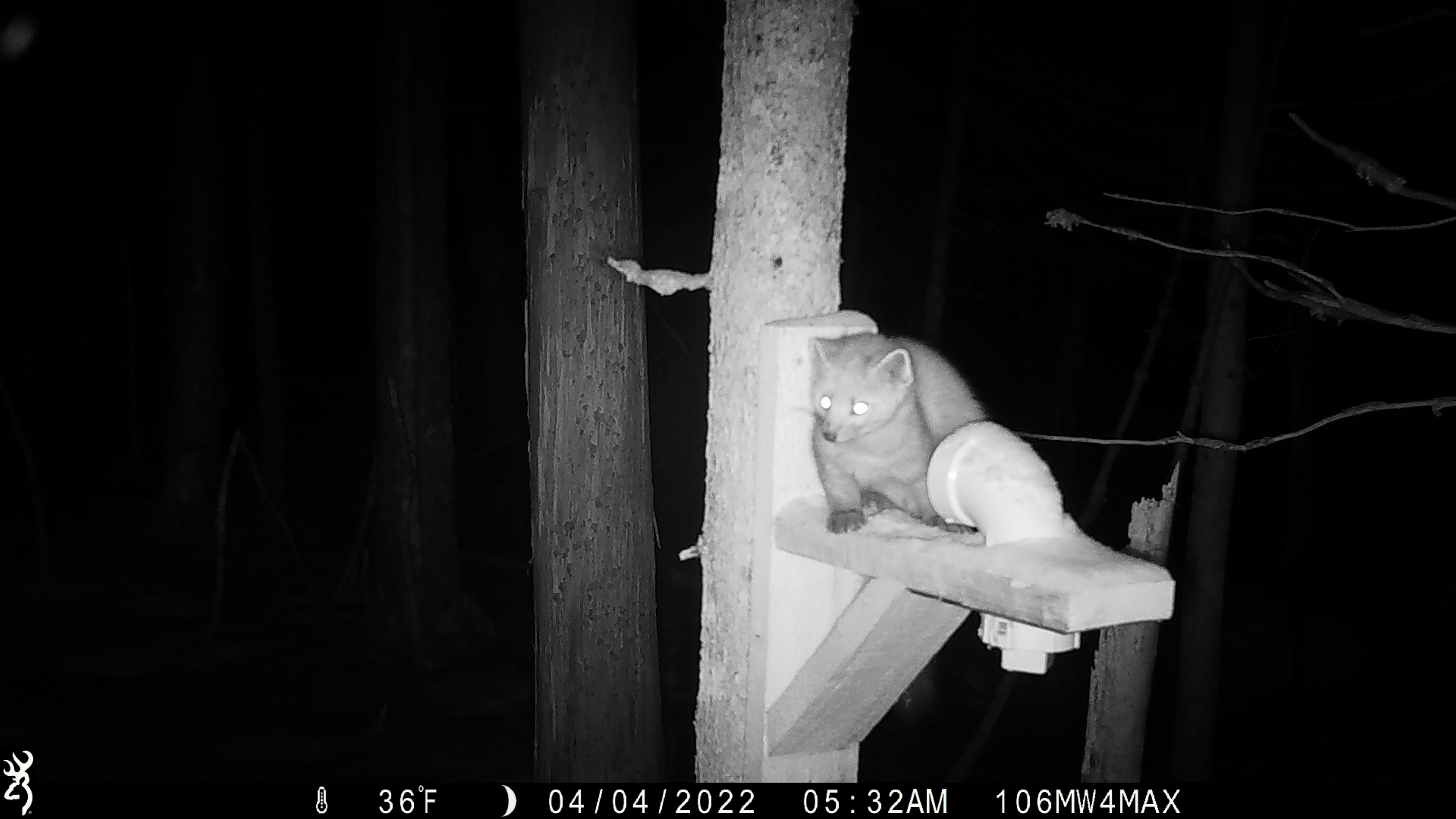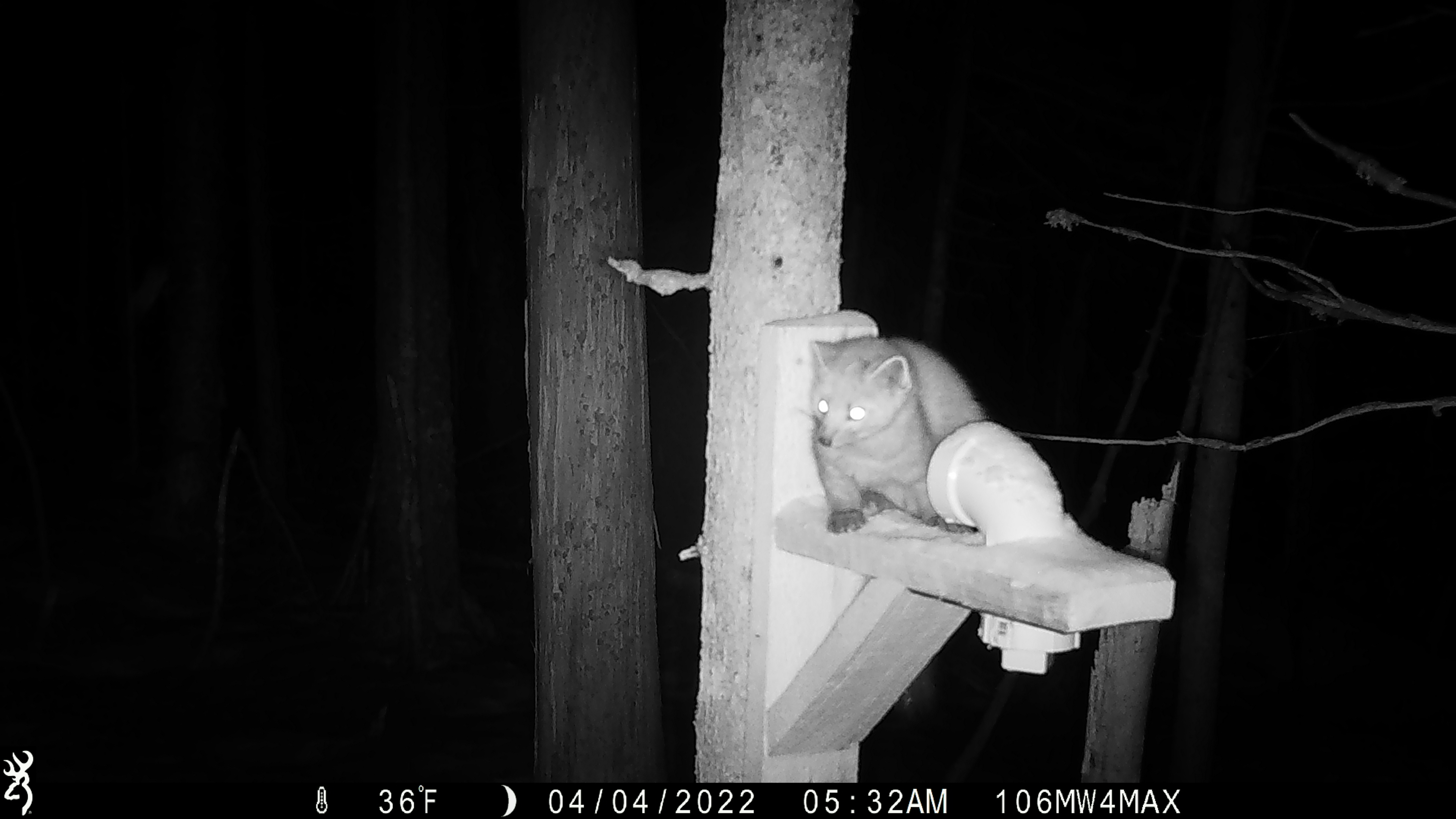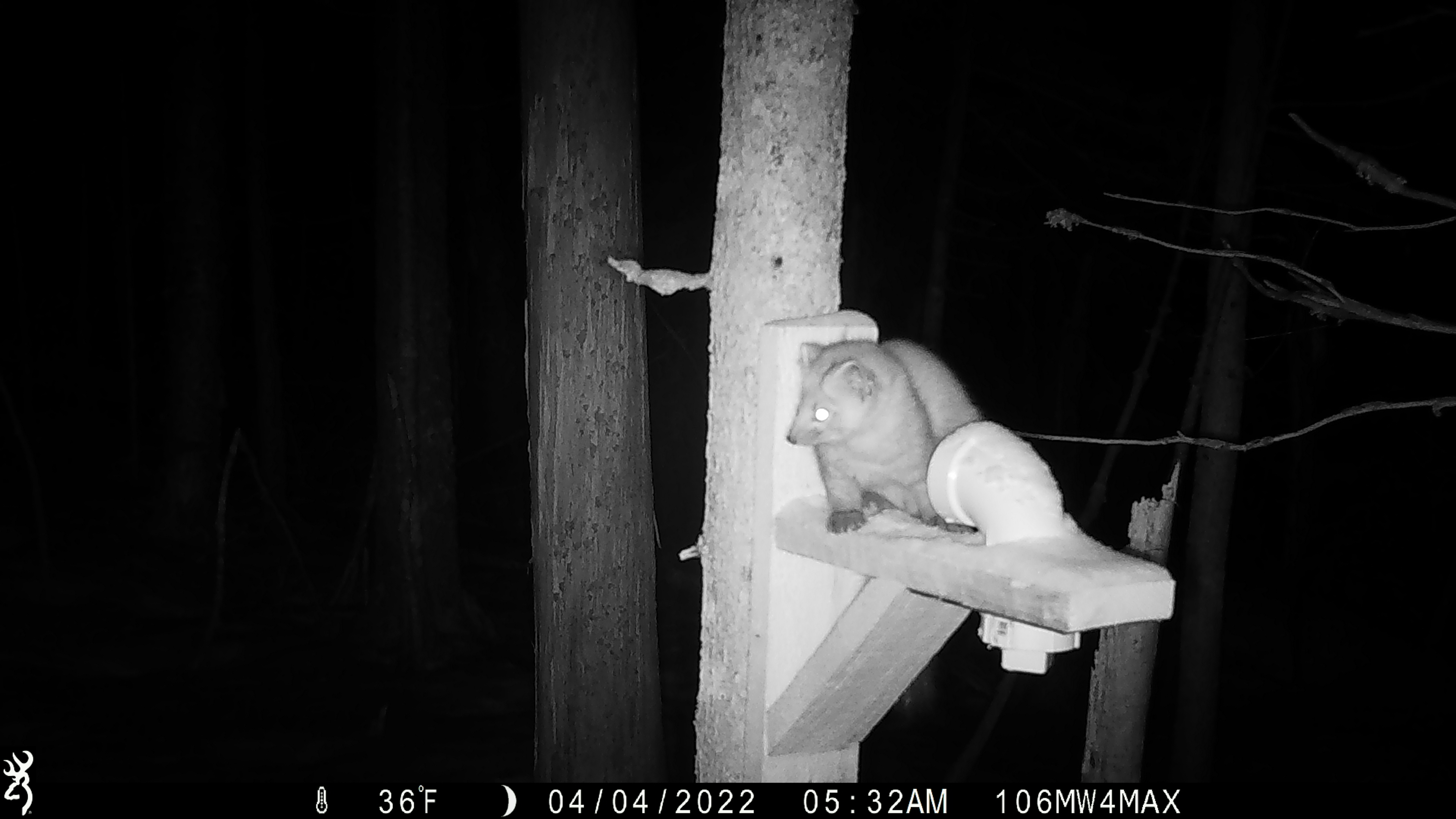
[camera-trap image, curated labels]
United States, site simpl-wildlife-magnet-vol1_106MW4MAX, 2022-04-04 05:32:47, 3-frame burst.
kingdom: Animalia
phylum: Chordata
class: Mammalia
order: Carnivora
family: Mustelidae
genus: Martes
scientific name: Martes americana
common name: american marten